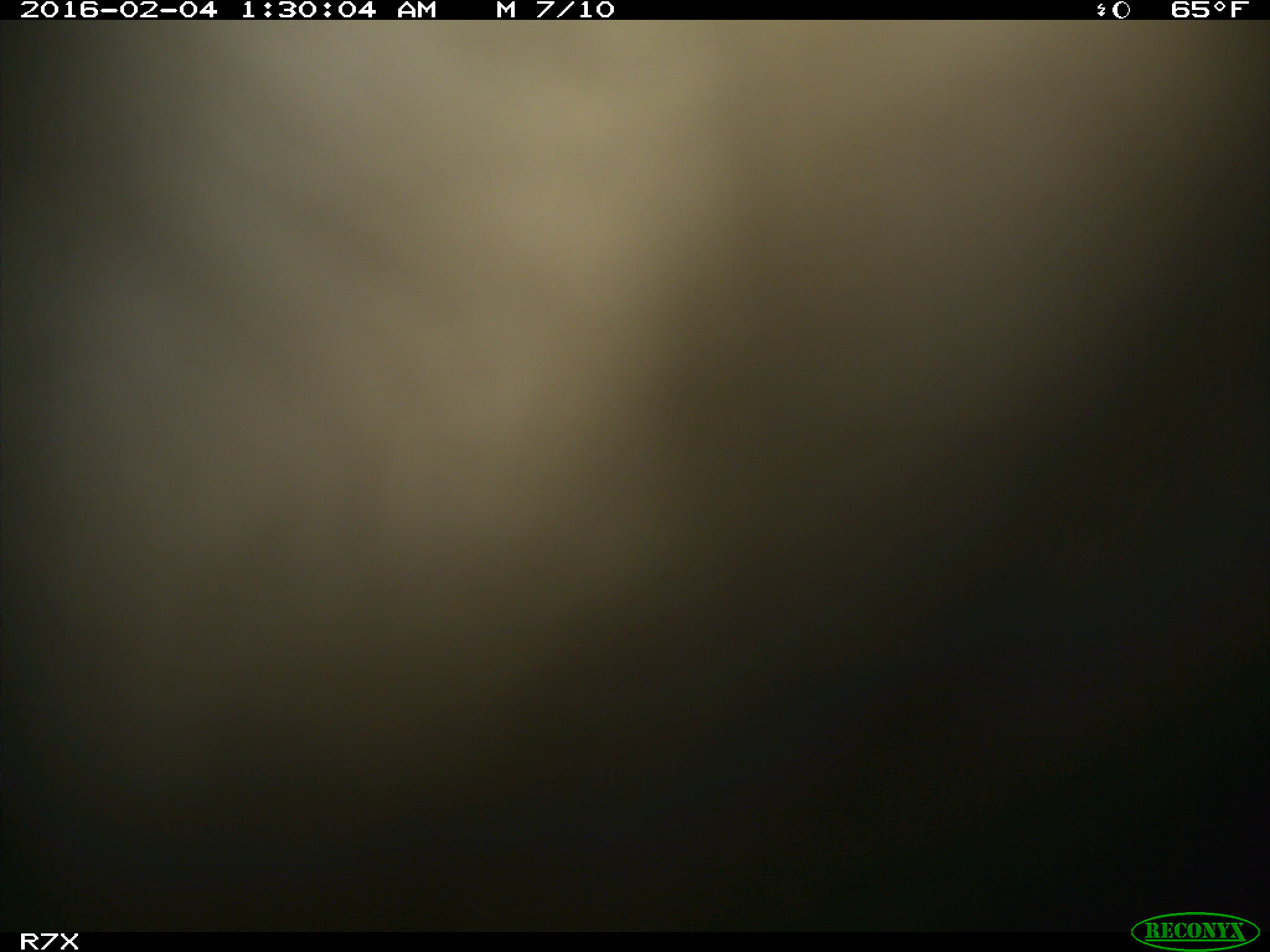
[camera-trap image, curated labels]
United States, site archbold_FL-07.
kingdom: Animalia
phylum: Chordata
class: Mammalia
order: Artiodactyla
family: Bovidae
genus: Bos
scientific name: Bos taurus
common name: domestic cow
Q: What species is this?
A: Bos taurus (domestic cow).